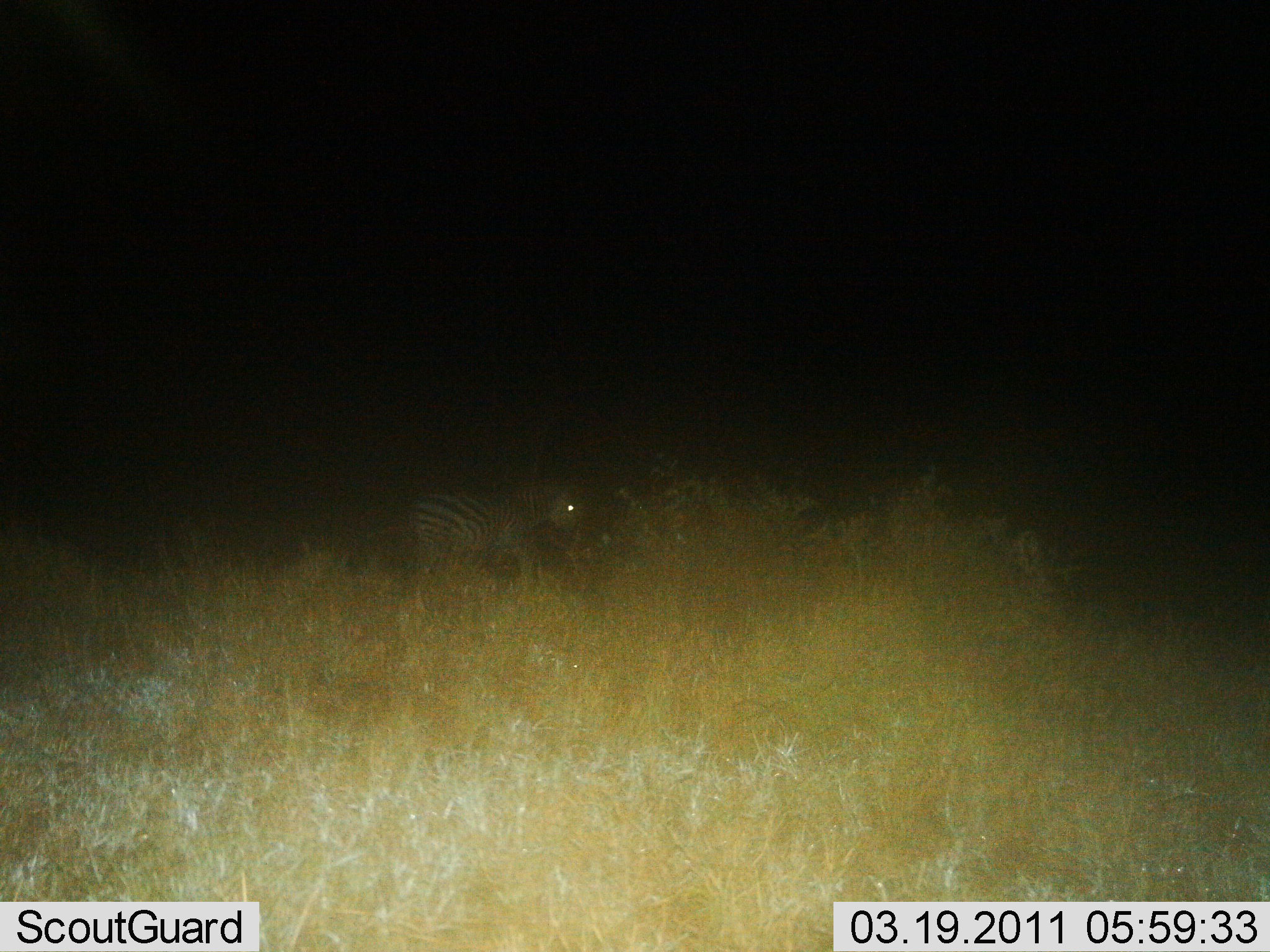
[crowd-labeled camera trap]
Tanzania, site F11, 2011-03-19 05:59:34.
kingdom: Animalia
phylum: Chordata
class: Mammalia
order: Perissodactyla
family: Equidae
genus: Equus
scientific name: Equus quagga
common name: plains zebra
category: zebra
Zebra (plains zebra) (Equus quagga), count 1. Behavior (volunteer vote fractions): standing 62%, resting 0%, moving 38%, interacting 0%. Young present (vote fraction): 0%. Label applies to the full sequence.